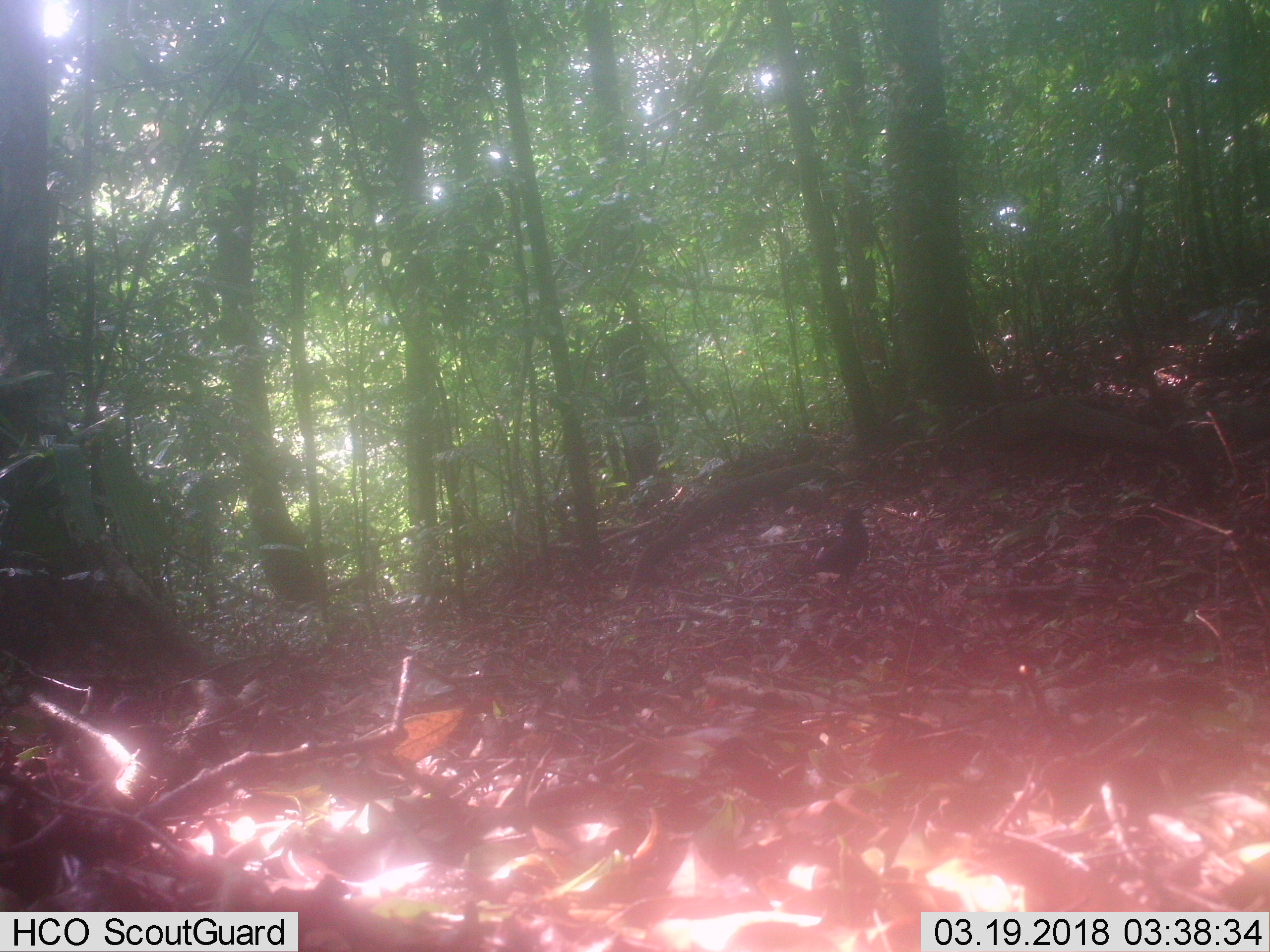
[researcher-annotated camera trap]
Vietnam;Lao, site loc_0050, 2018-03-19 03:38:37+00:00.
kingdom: Animalia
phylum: Chordata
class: Aves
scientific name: Aves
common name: bird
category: unidentified bird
Unidentified bird (bird) (Aves). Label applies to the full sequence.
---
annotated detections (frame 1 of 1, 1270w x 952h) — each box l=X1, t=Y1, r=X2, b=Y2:
unidentified bird: l=794, t=504, r=870, b=598